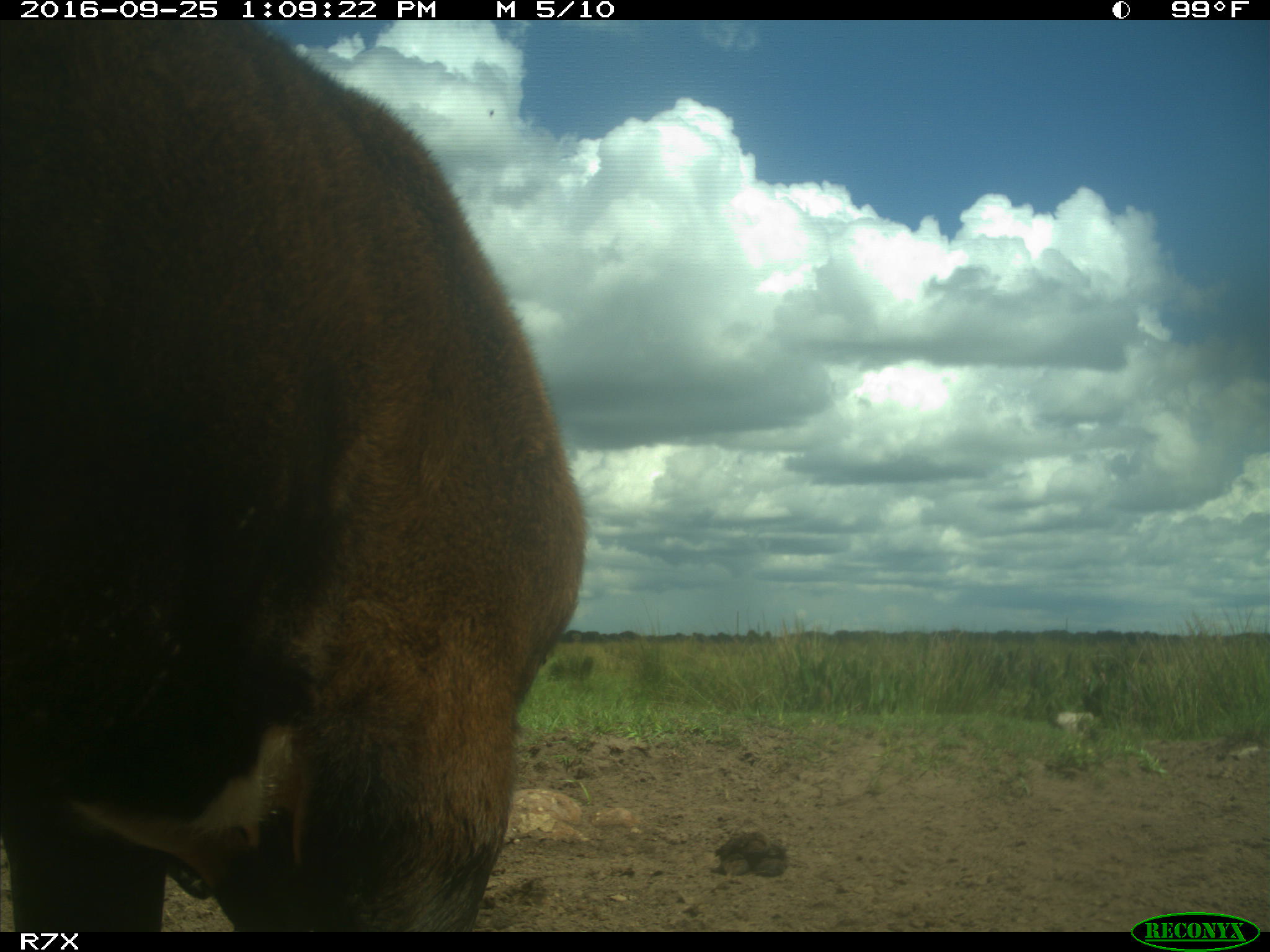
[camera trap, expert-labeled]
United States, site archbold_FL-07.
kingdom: Animalia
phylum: Chordata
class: Mammalia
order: Artiodactyla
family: Bovidae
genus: Bos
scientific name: Bos taurus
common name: domestic cow